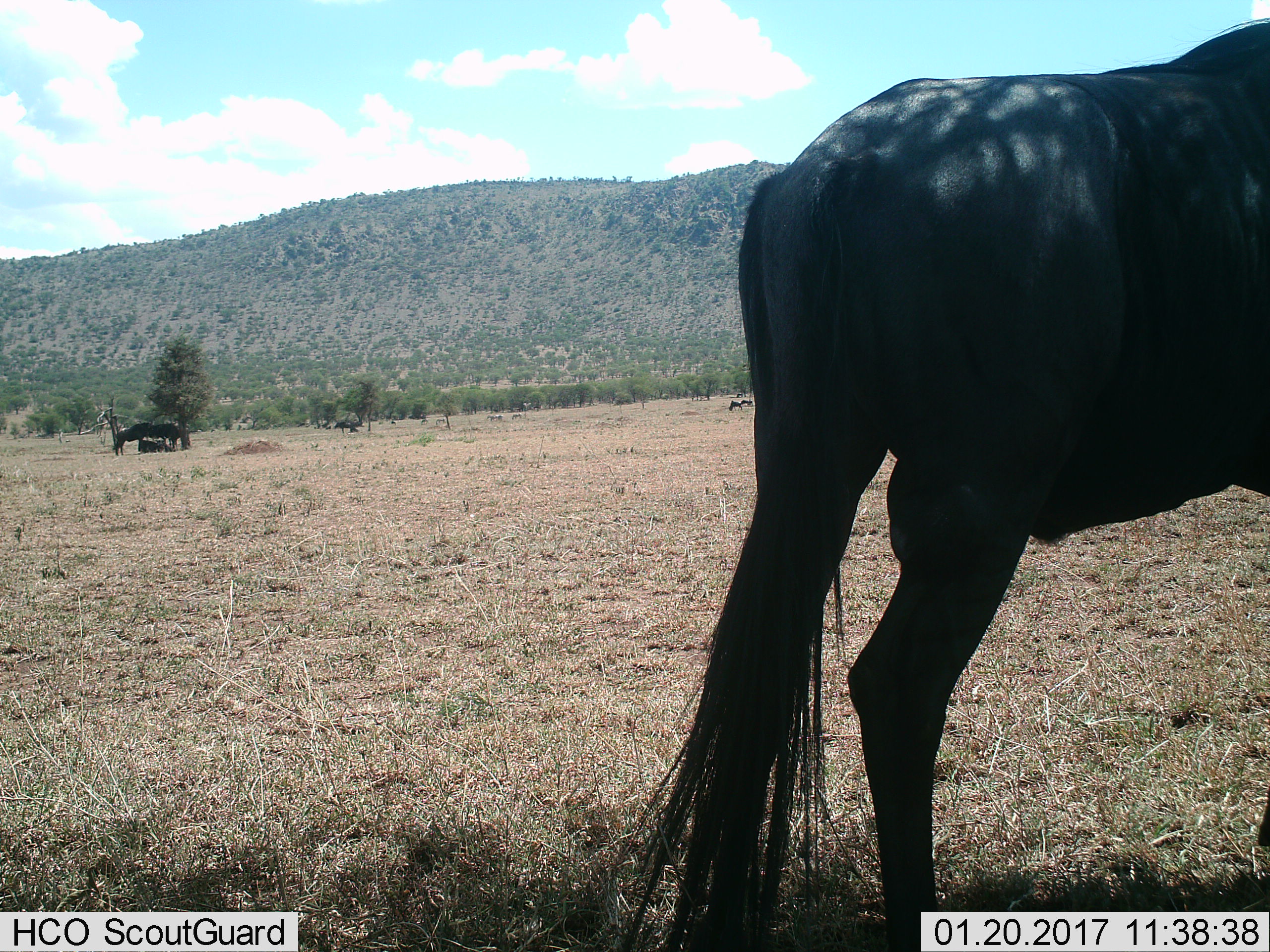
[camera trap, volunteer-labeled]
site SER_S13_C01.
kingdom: Animalia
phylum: Chordata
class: Mammalia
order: Artiodactyla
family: Bovidae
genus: Connochaetes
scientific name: Connochaetes taurinus taurinus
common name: blue wildebeest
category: wildebeestblue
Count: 11-50.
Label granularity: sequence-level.